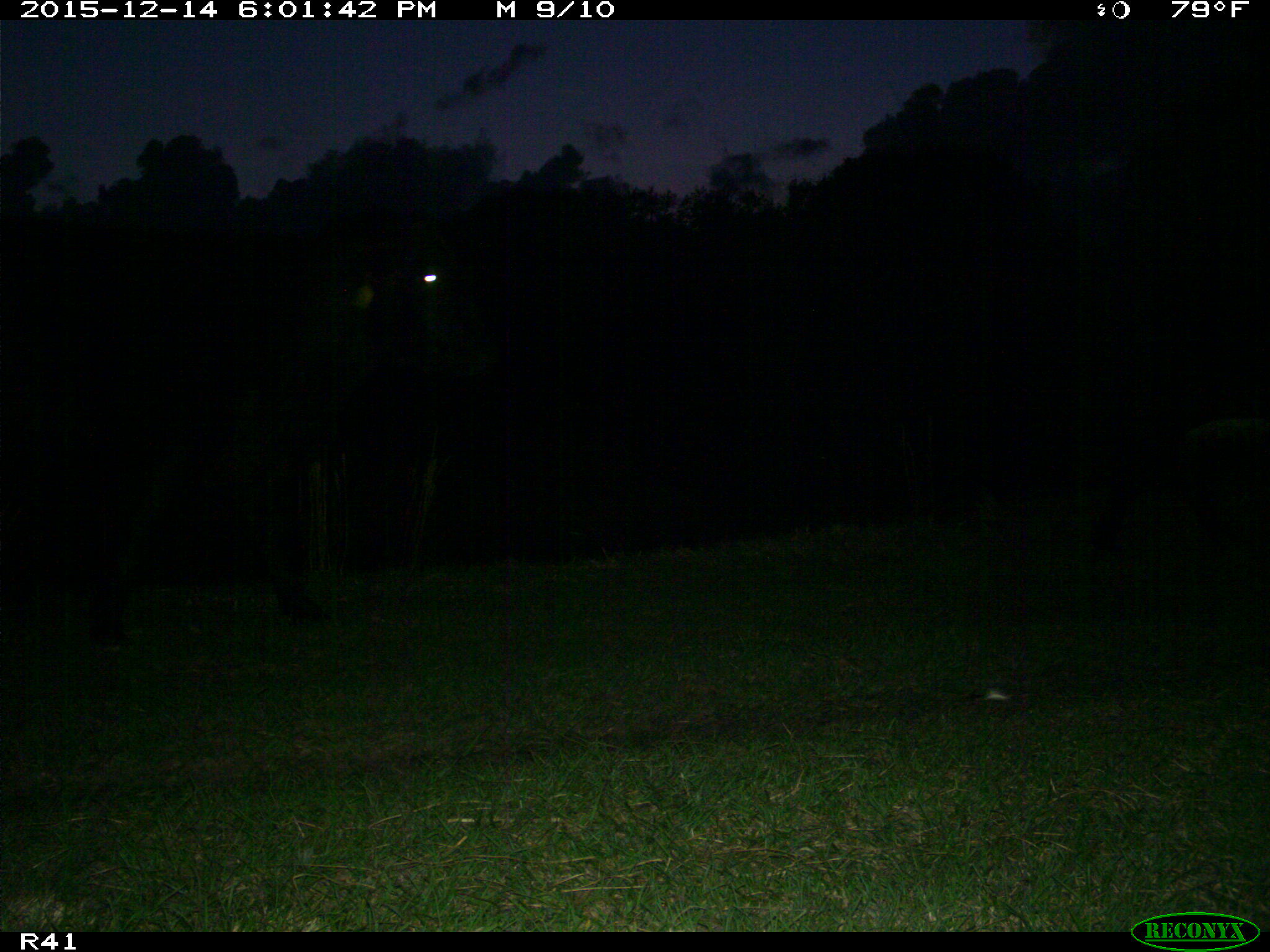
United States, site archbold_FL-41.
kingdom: Animalia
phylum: Chordata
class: Mammalia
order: Artiodactyla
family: Bovidae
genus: Bos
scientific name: Bos taurus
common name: domestic cow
Bos taurus (domestic cow).